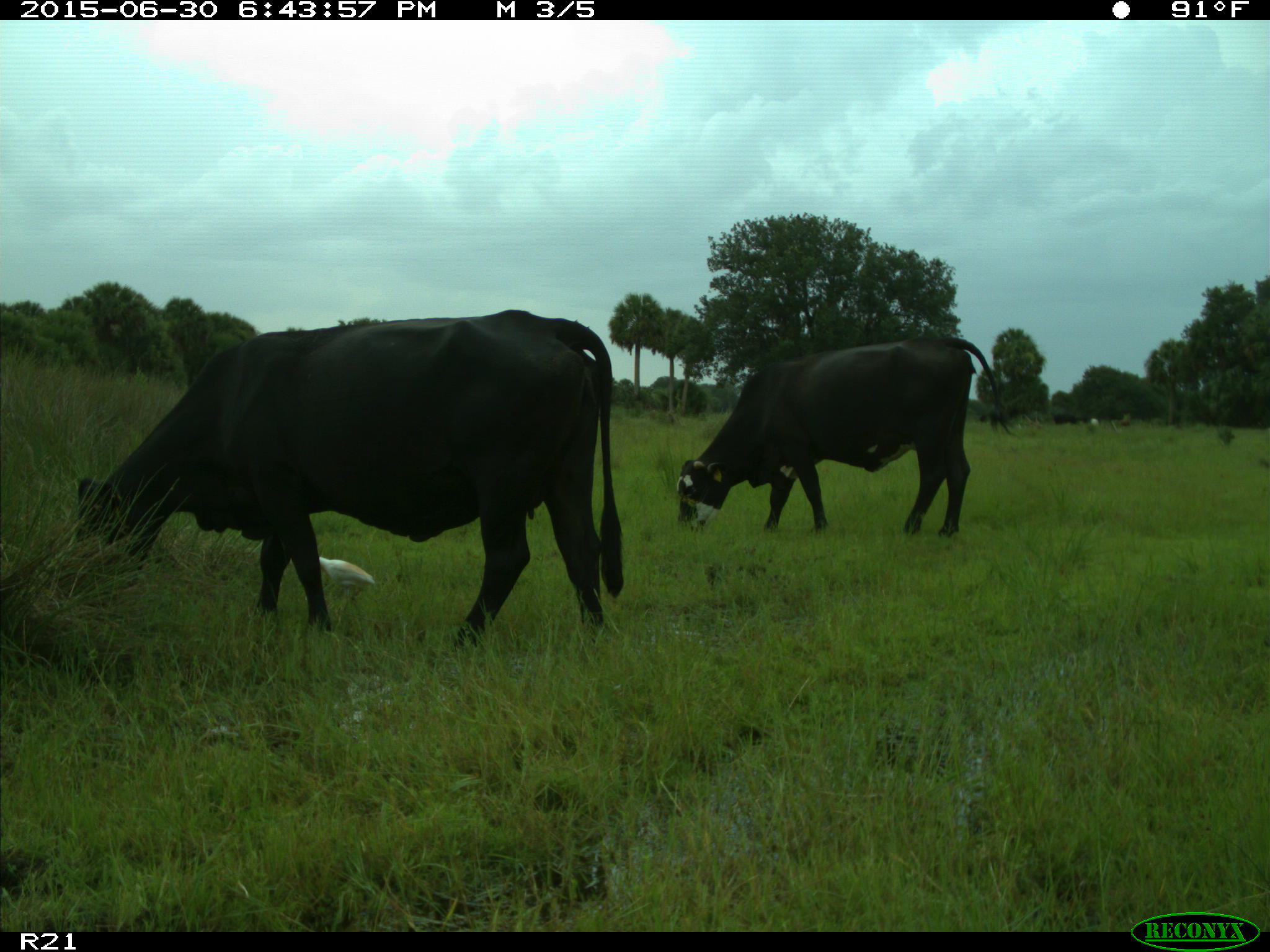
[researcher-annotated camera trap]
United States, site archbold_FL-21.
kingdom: Animalia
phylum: Chordata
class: Mammalia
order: Artiodactyla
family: Bovidae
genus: Bos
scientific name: Bos taurus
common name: domestic cow